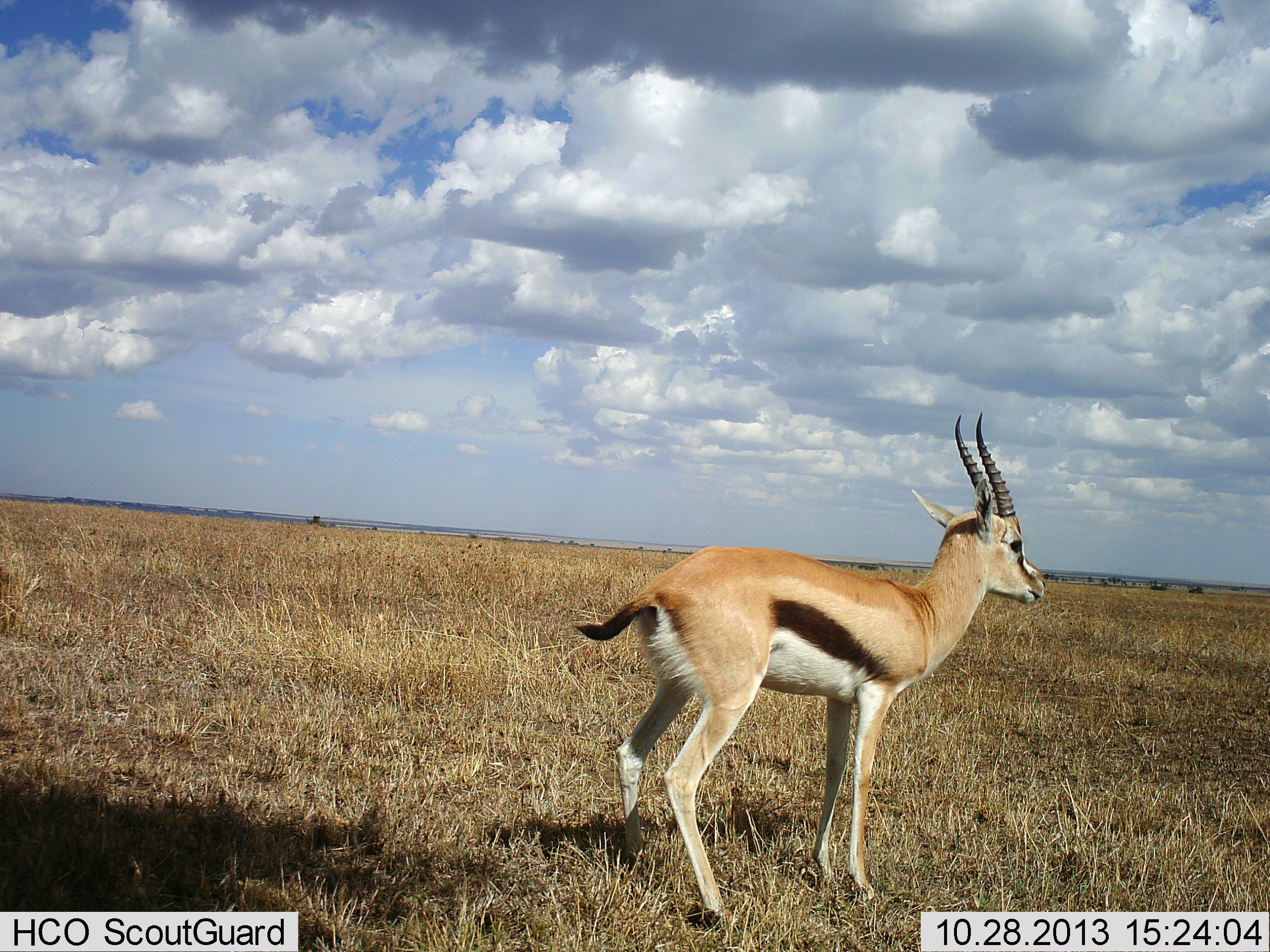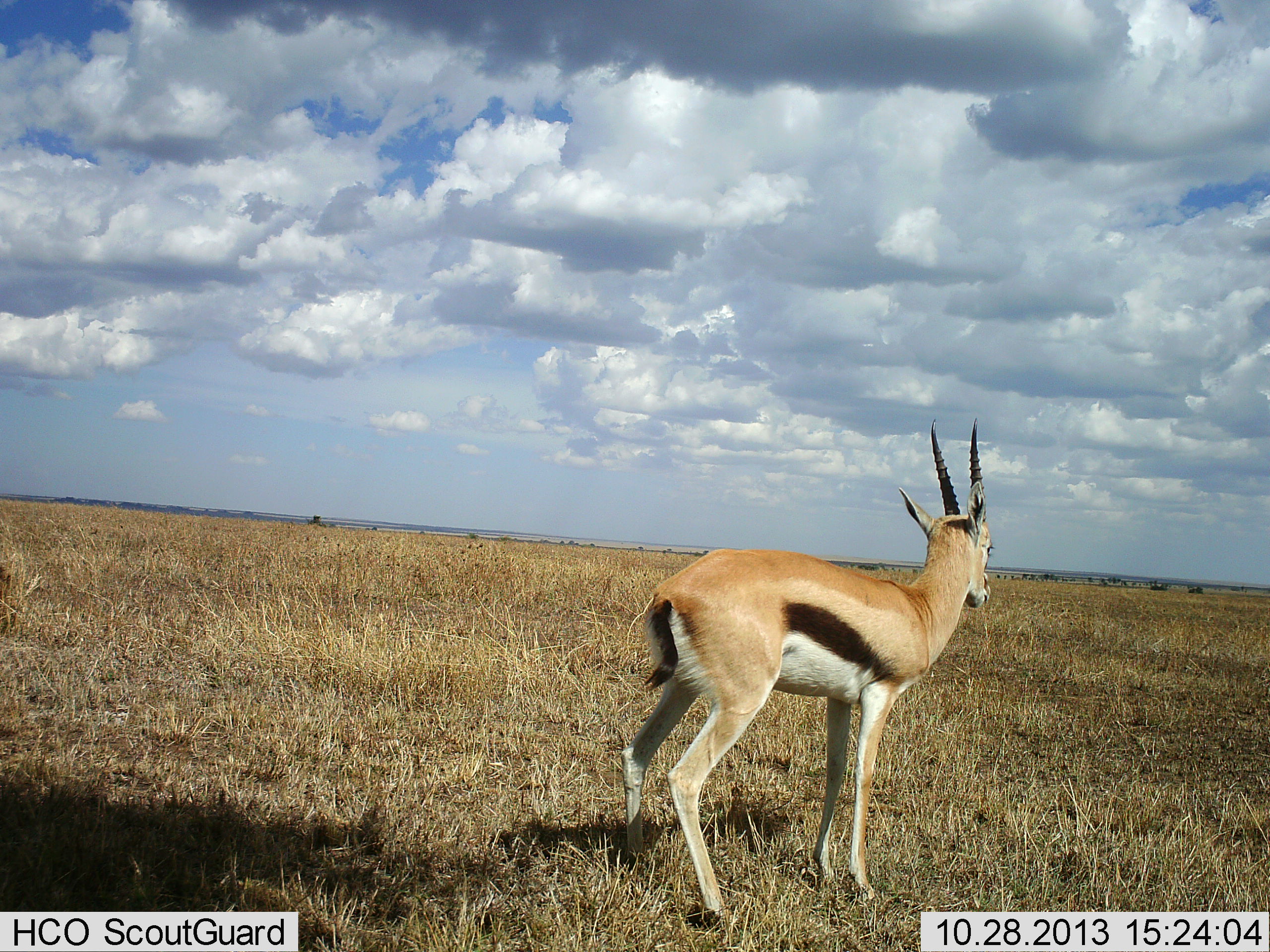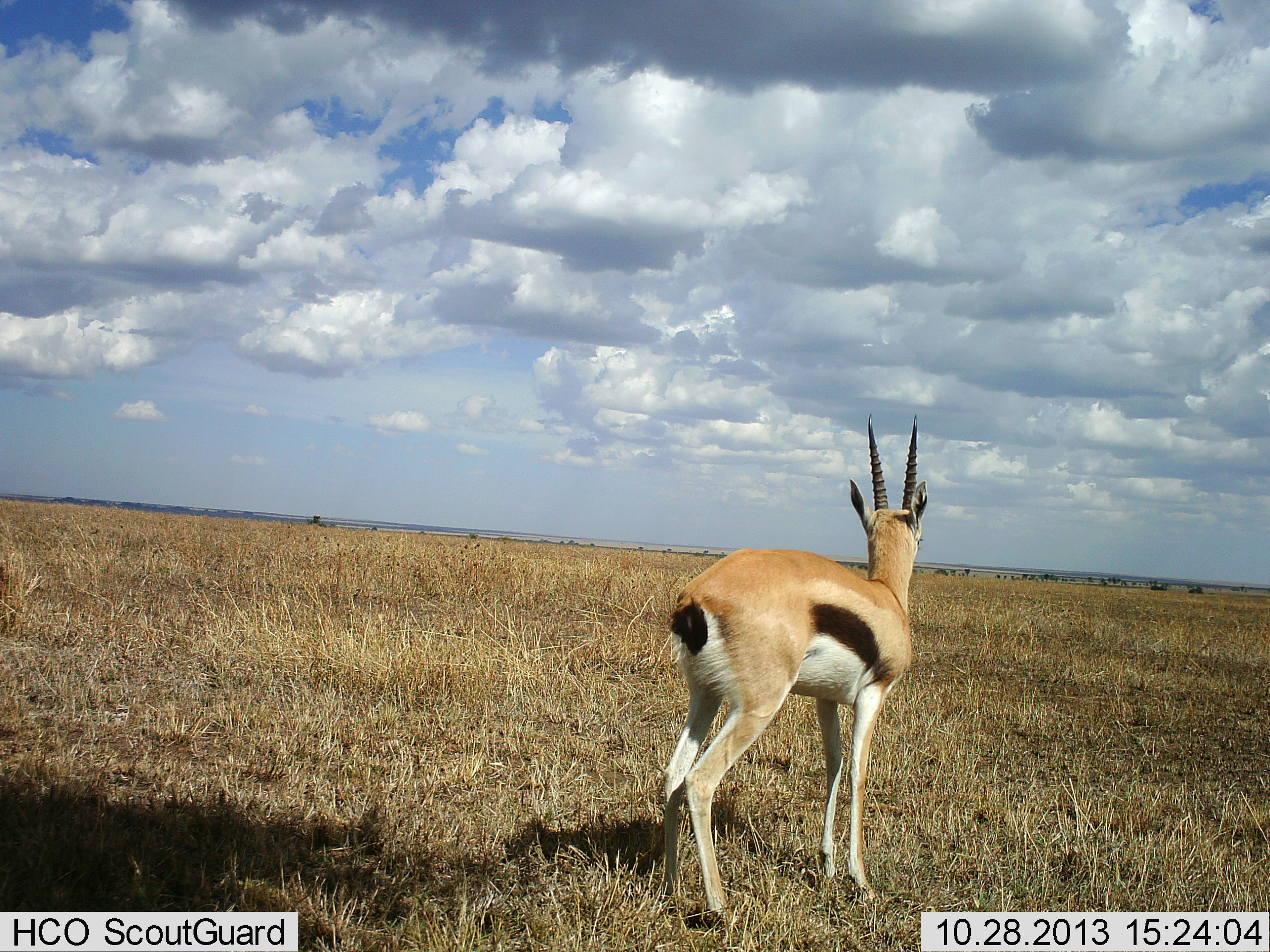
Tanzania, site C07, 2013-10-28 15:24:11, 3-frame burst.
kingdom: Animalia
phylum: Chordata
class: Mammalia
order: Artiodactyla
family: Bovidae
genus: Eudorcas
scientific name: Eudorcas thomsonii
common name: thomson's gazelle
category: gazellethomsons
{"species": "gazellethomsons (thomson's gazelle) (Eudorcas thomsonii)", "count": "1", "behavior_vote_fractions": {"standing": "100%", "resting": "0%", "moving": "0%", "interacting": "0%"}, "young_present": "0%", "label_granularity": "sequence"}